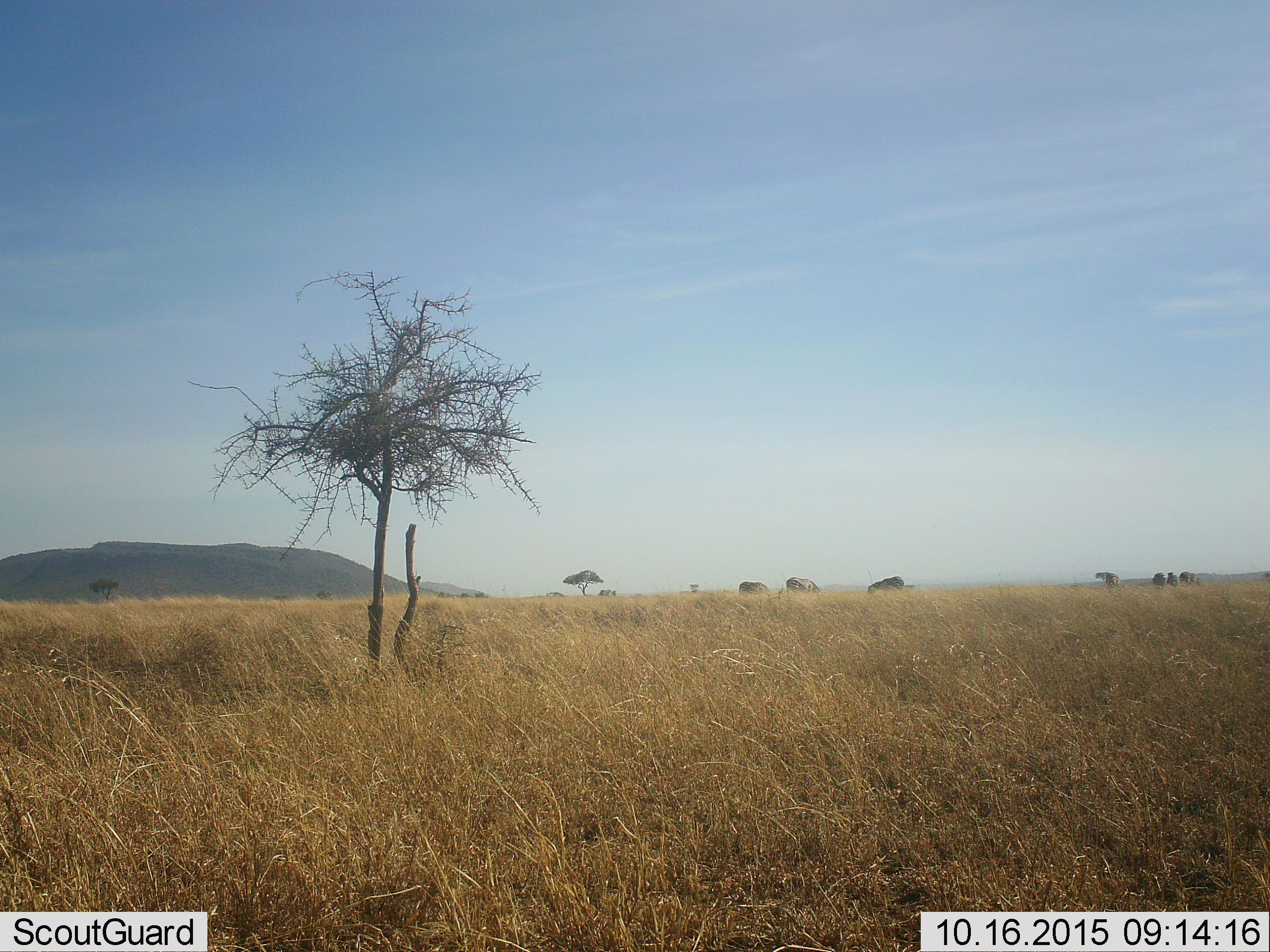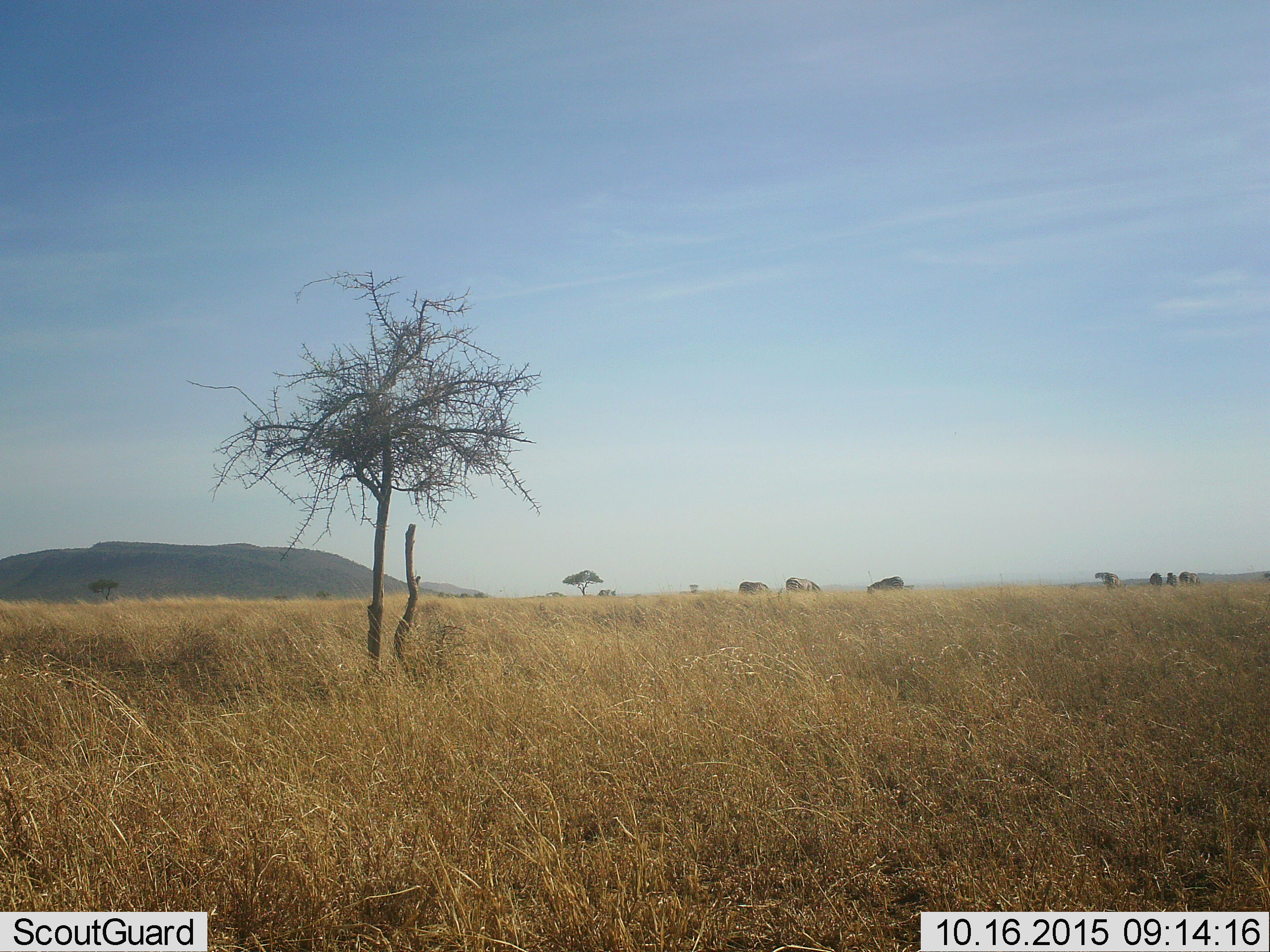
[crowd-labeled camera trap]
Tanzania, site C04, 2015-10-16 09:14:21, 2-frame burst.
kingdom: Animalia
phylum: Chordata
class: Mammalia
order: Perissodactyla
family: Equidae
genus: Equus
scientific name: Equus quagga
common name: plains zebra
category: zebra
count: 7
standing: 60%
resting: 0%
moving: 20%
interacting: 10%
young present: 0%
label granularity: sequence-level